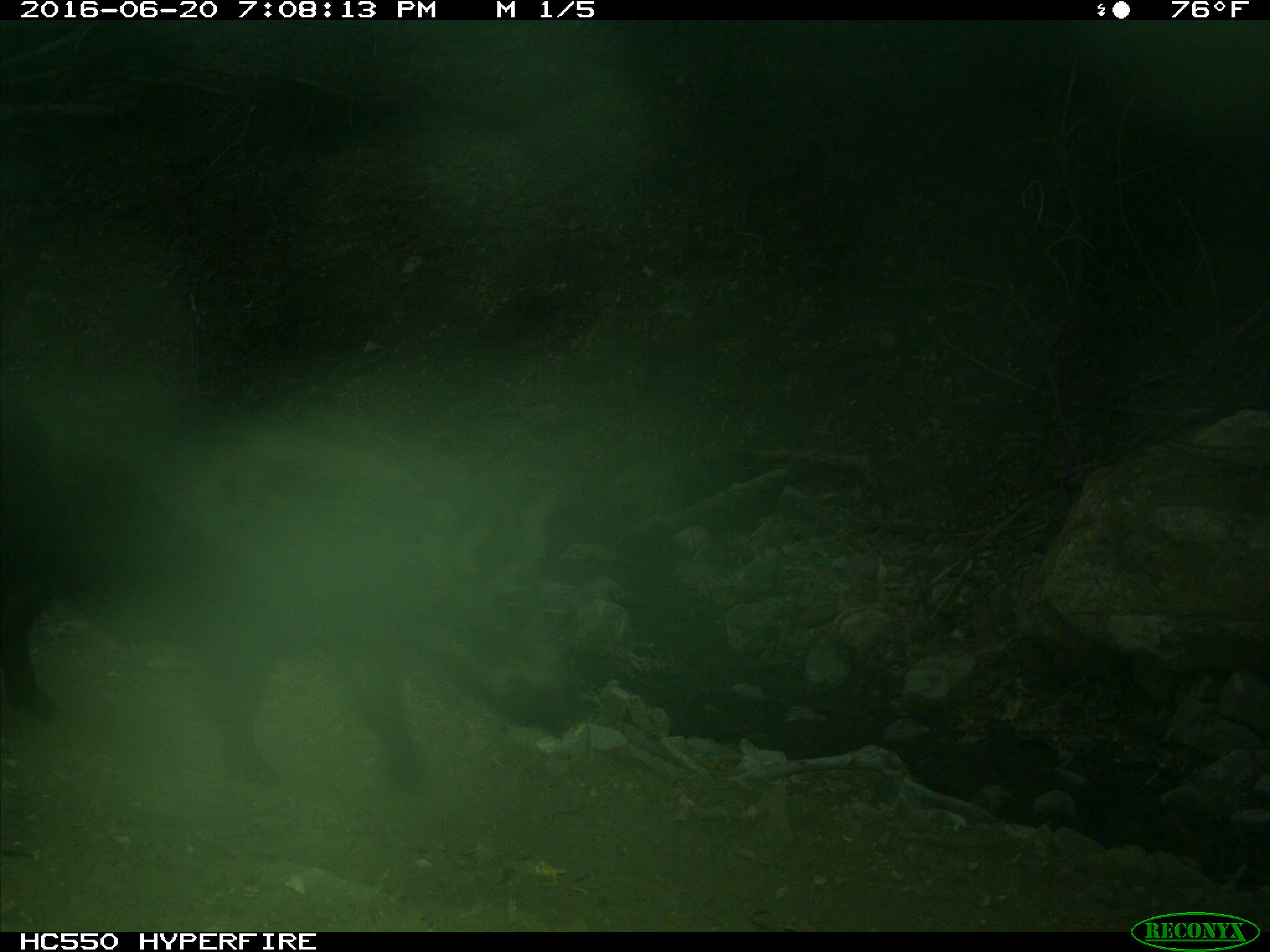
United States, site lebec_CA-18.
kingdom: Animalia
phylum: Chordata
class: Mammalia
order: Artiodactyla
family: Suidae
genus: Sus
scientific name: Sus scrofa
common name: wild boar